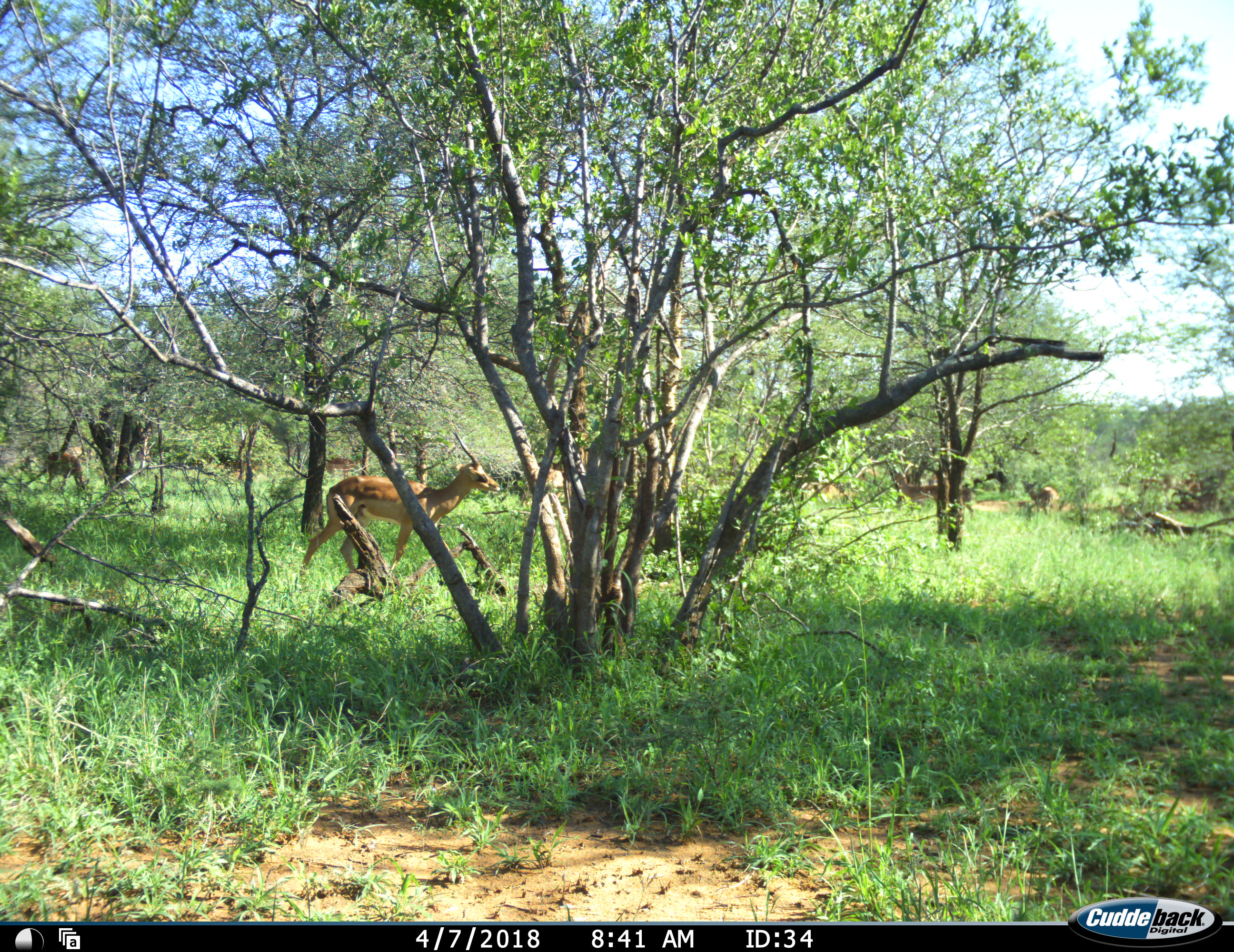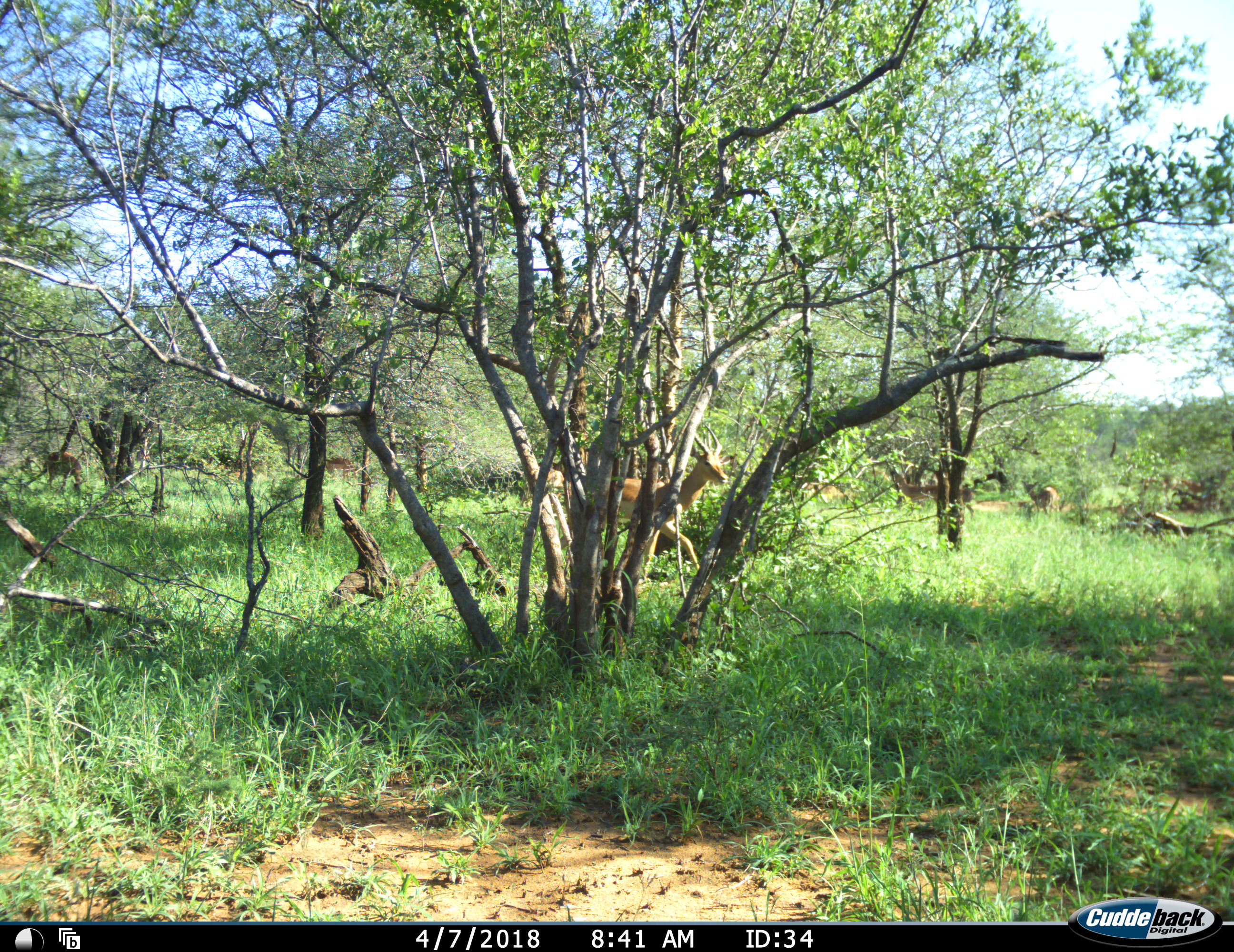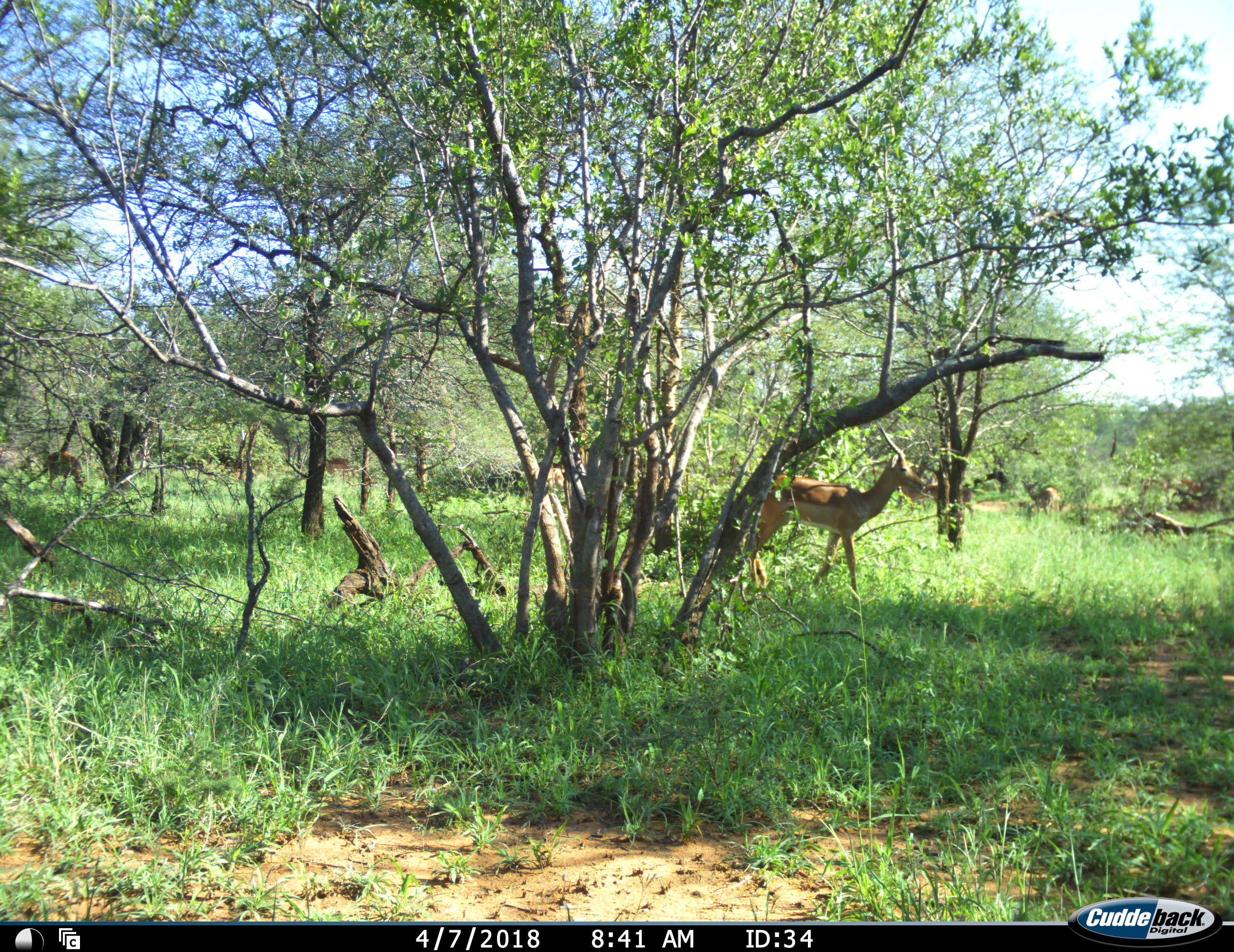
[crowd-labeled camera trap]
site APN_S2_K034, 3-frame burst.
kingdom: Animalia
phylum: Chordata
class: Mammalia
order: Artiodactyla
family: Bovidae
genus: Aepyceros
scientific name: Aepyceros melampus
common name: impala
Impala (Aepyceros melampus), count 5. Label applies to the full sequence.